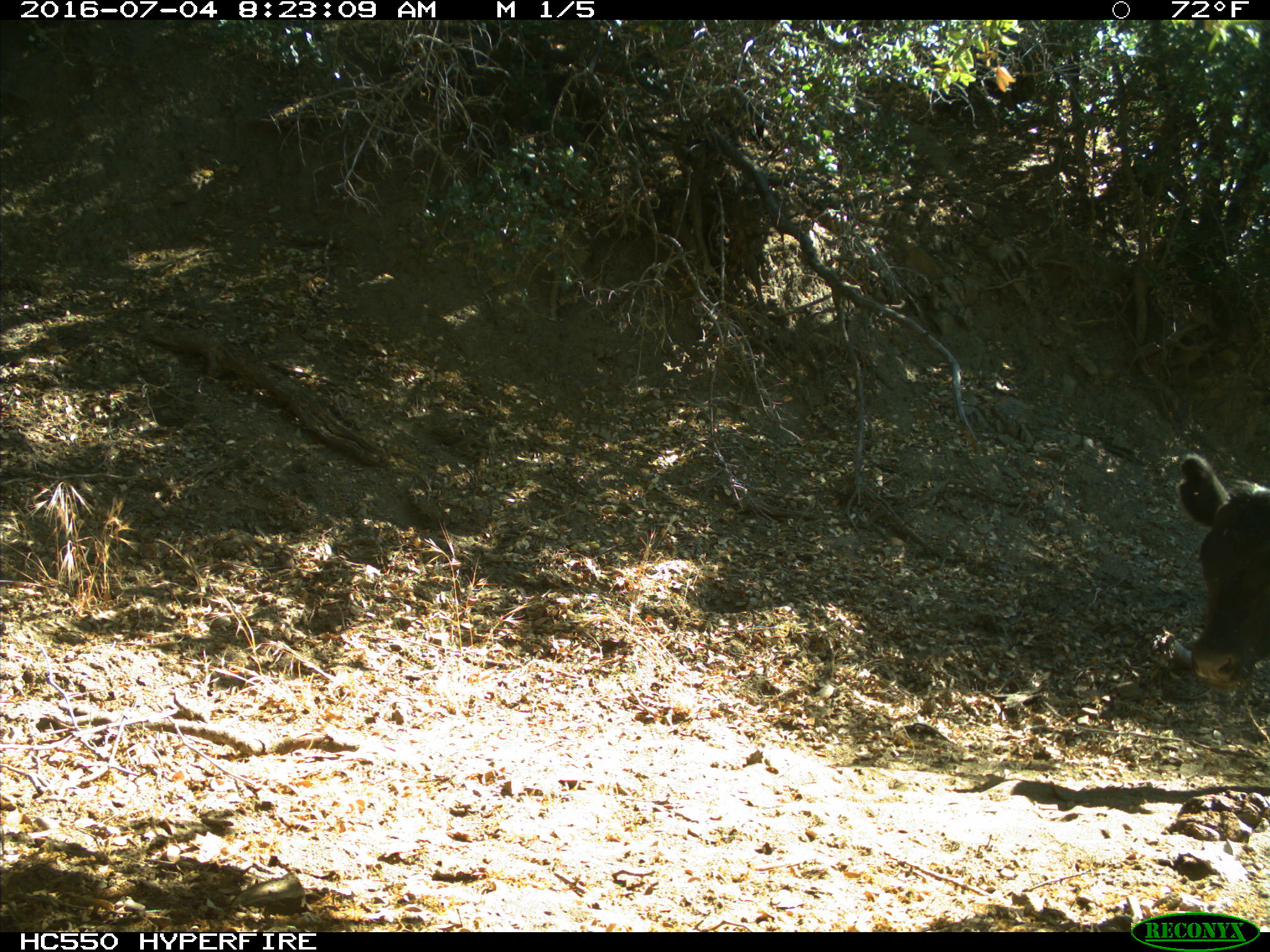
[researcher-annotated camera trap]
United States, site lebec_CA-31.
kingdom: Animalia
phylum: Chordata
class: Mammalia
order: Artiodactyla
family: Bovidae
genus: Bos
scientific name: Bos taurus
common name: domestic cow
Bos taurus (domestic cow).